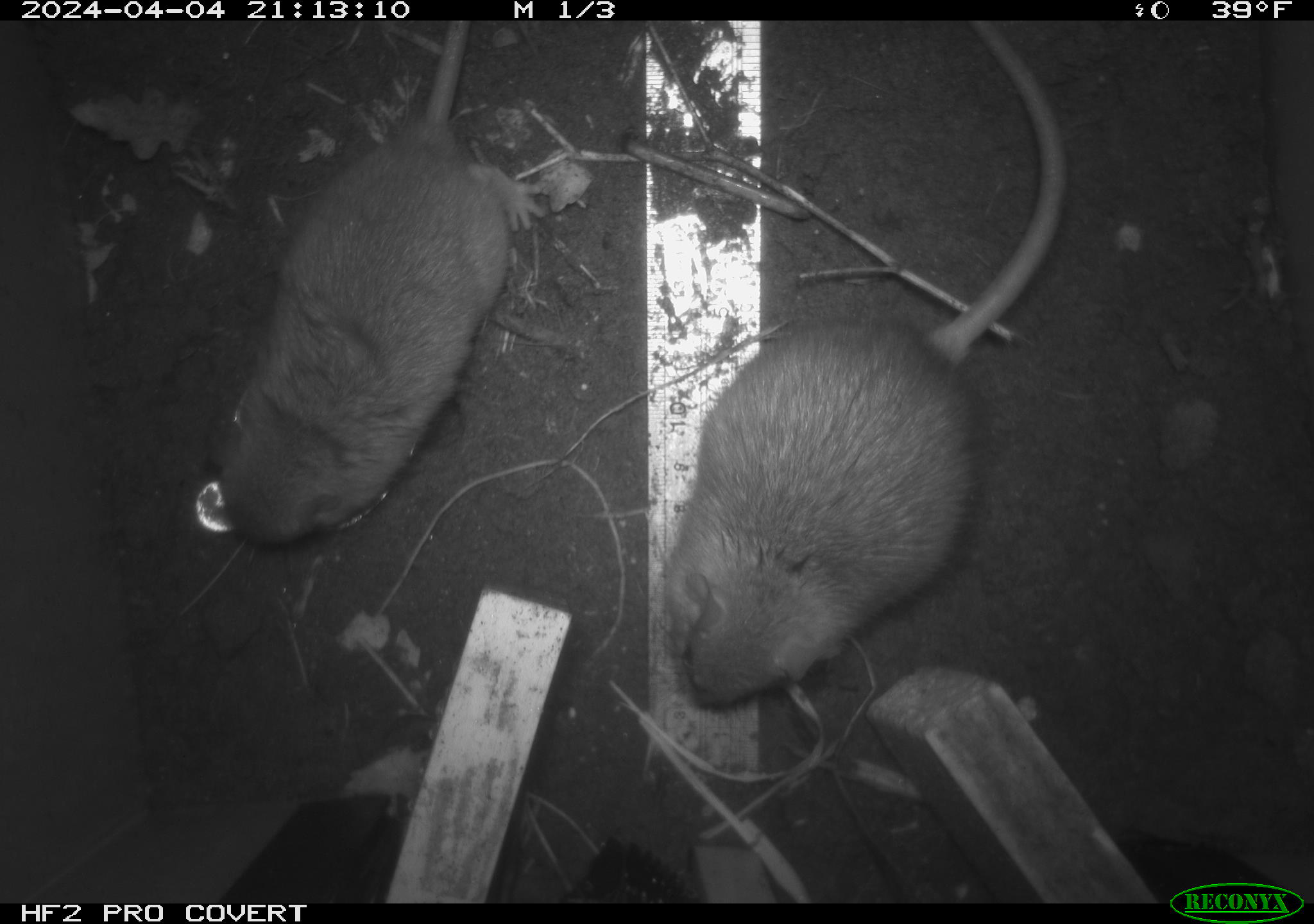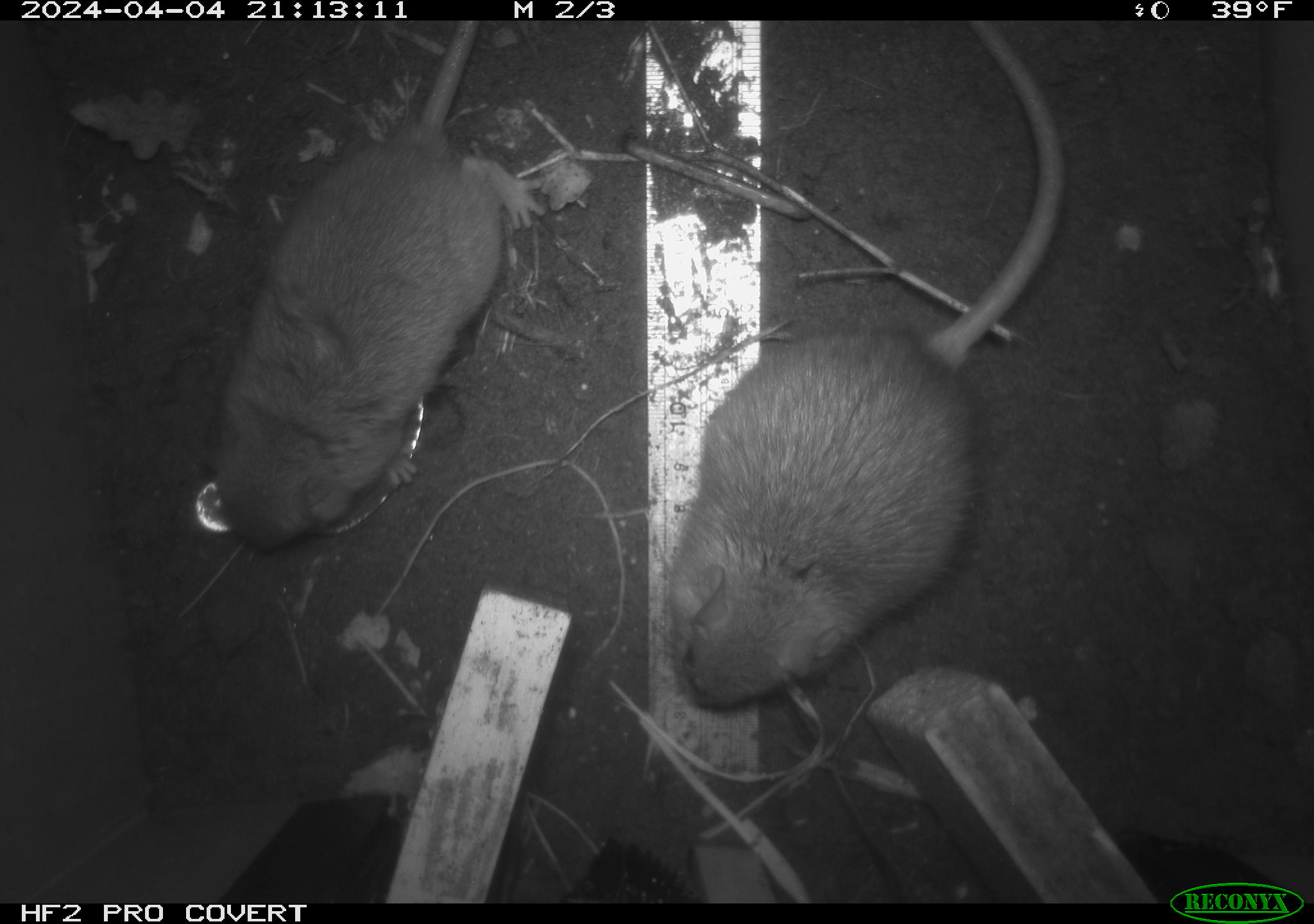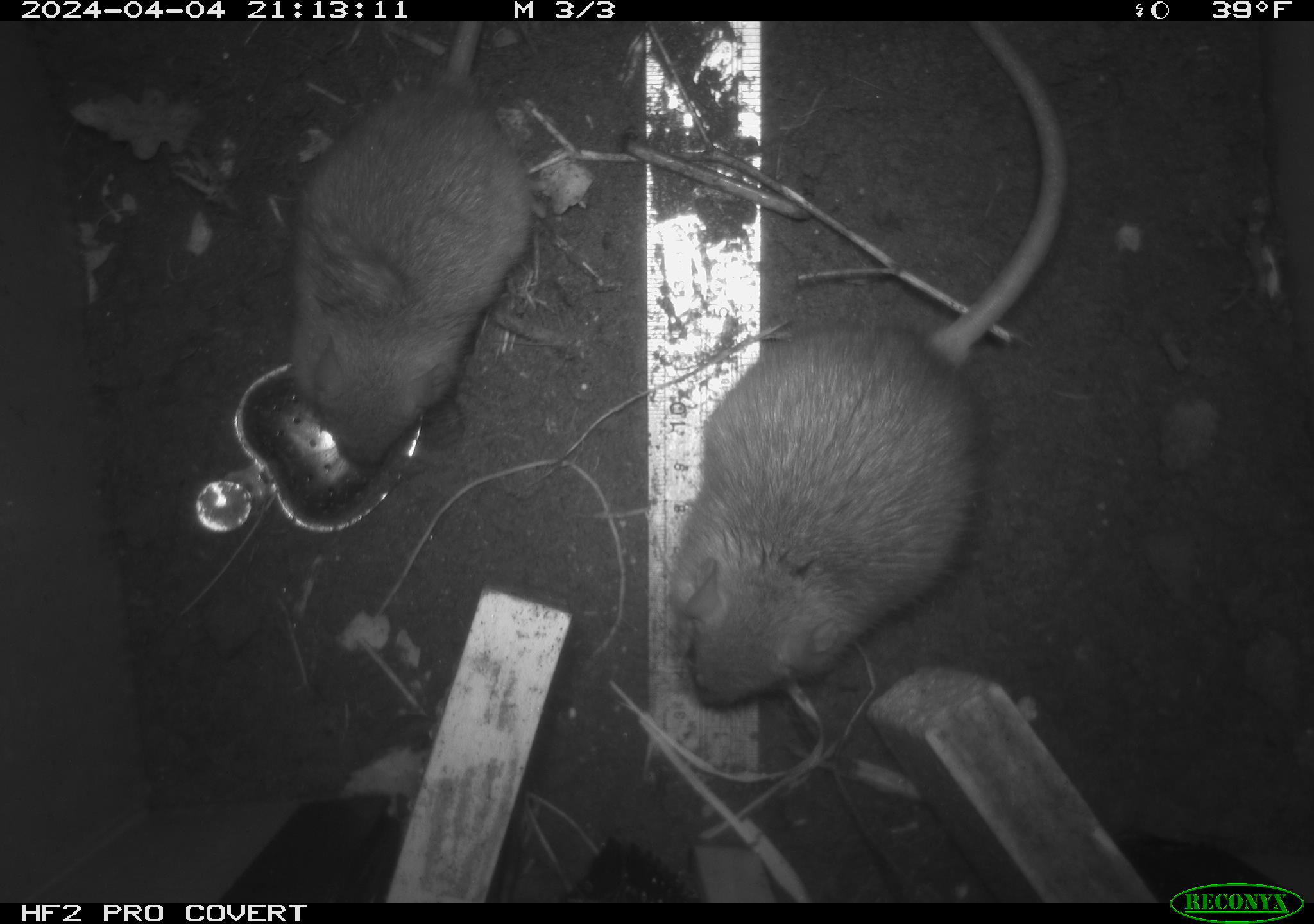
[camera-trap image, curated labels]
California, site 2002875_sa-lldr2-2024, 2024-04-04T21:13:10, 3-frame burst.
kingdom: Animalia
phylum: Chordata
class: Mammalia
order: Rodentia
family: Muridae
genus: Rattus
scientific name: Rattus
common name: rat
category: rattus species